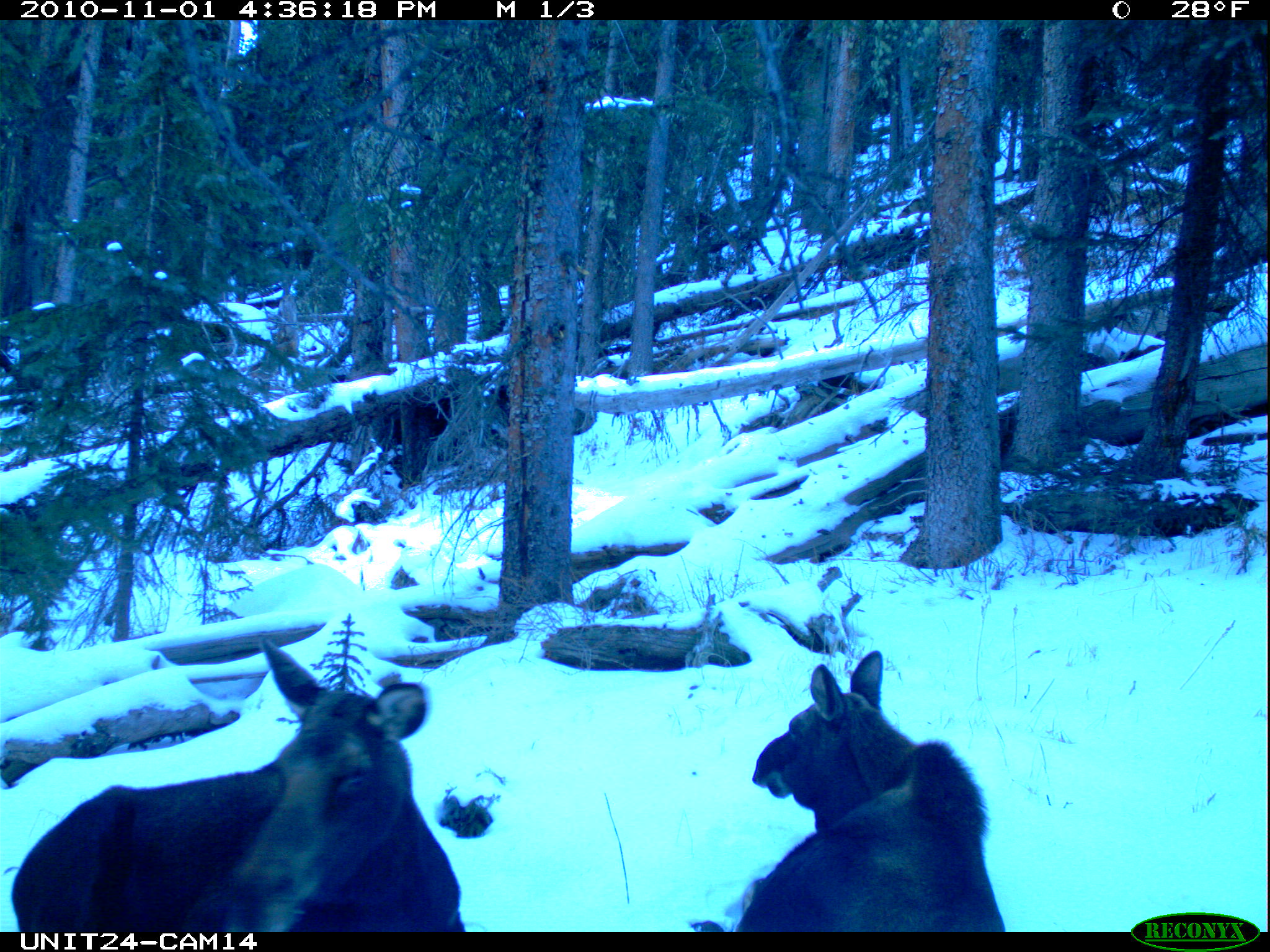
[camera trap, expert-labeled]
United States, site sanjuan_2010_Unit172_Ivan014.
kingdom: Animalia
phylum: Chordata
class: Mammalia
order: Artiodactyla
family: Cervidae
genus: Alces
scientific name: Alces alces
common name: moose